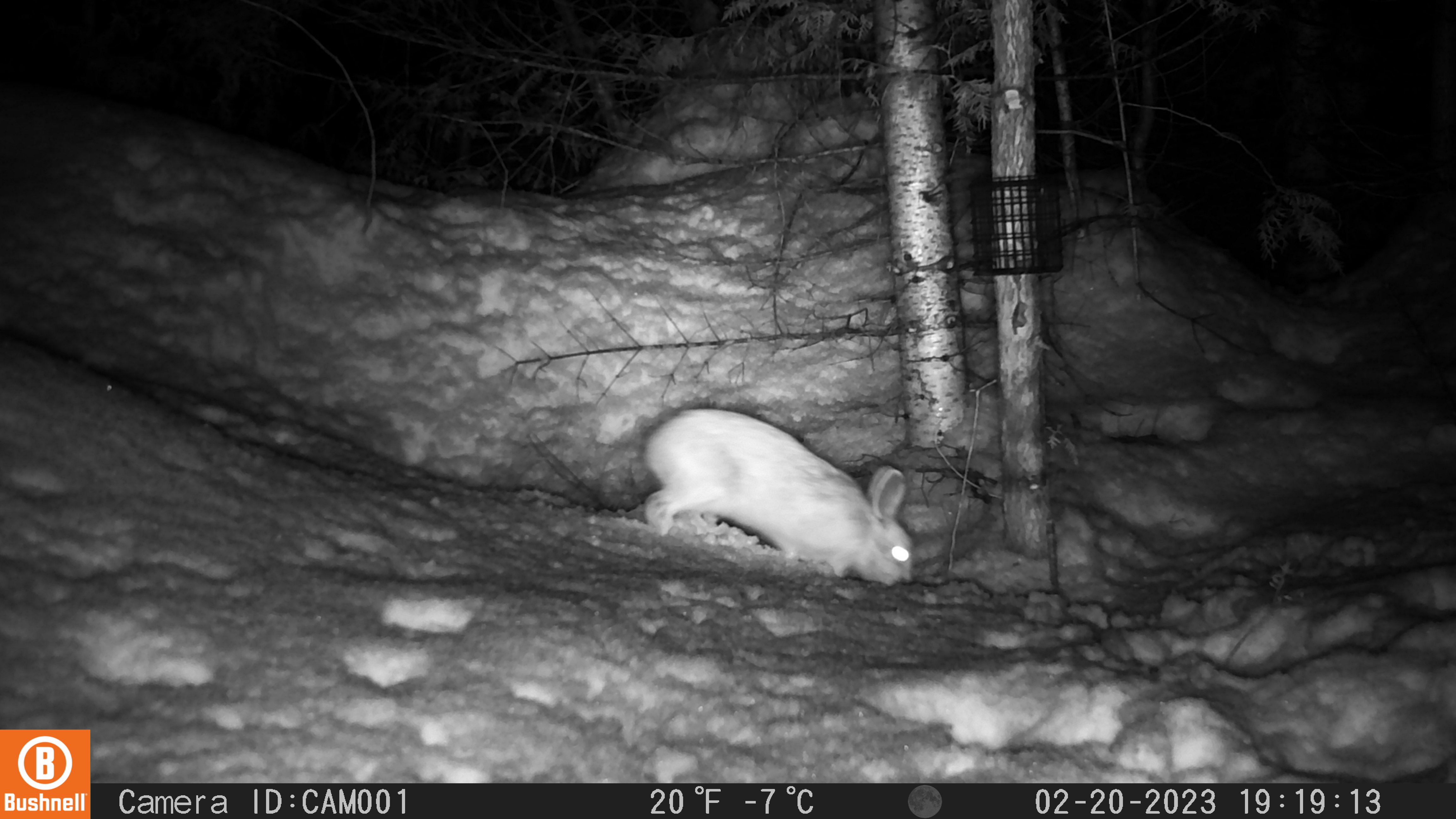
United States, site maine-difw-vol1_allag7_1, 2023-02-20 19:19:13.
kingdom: Animalia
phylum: Chordata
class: Mammalia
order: Lagomorpha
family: Leporidae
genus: Lepus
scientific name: Lepus americanus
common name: snowshoe hare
Snowshoe hare (Lepus americanus).